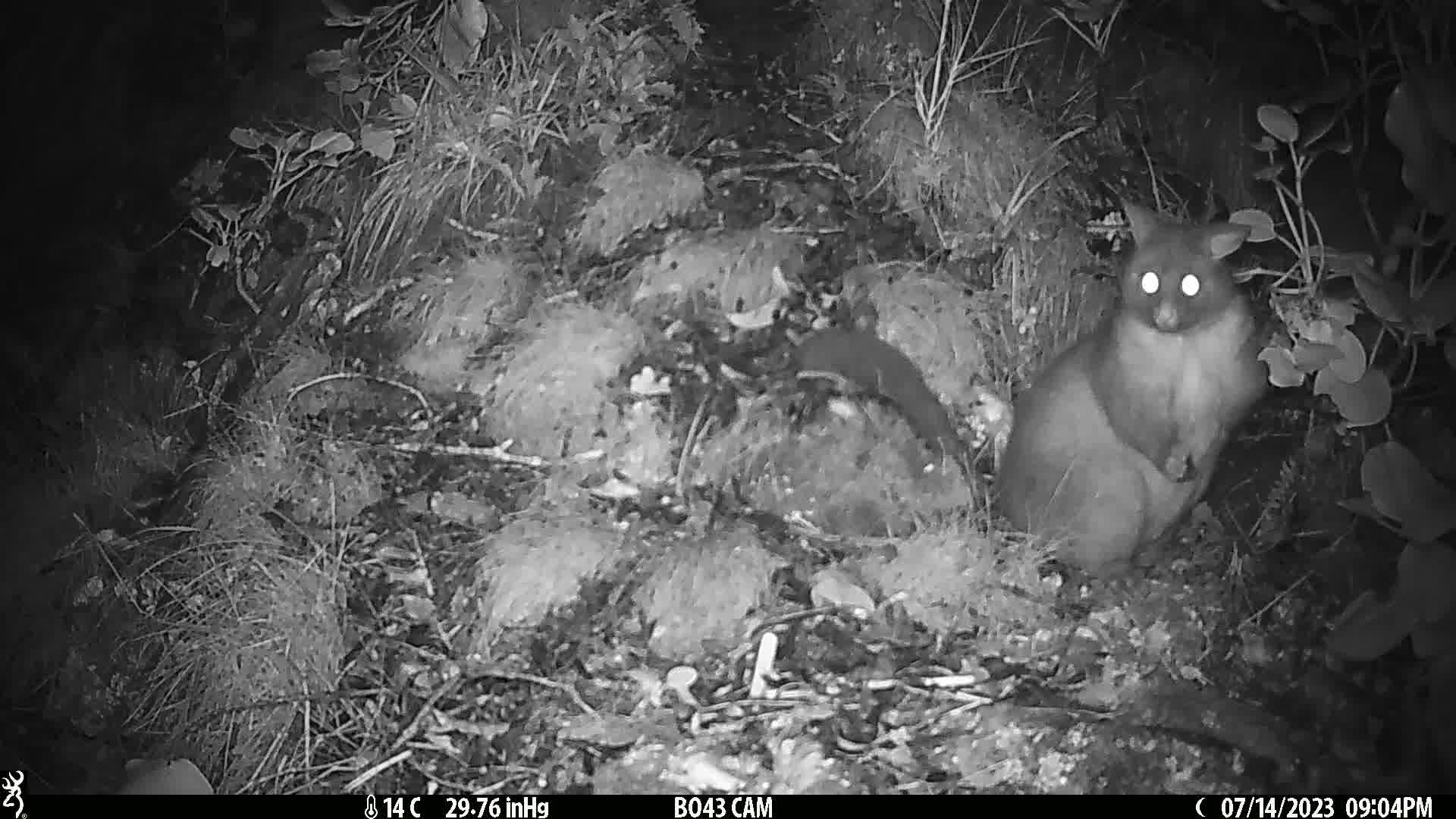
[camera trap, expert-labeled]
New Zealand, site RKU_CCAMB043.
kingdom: Animalia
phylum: Chordata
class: Mammalia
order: Diprotodontia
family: Phalangeridae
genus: Trichosurus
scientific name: Trichosurus vulpecula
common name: common brushtail possum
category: possum